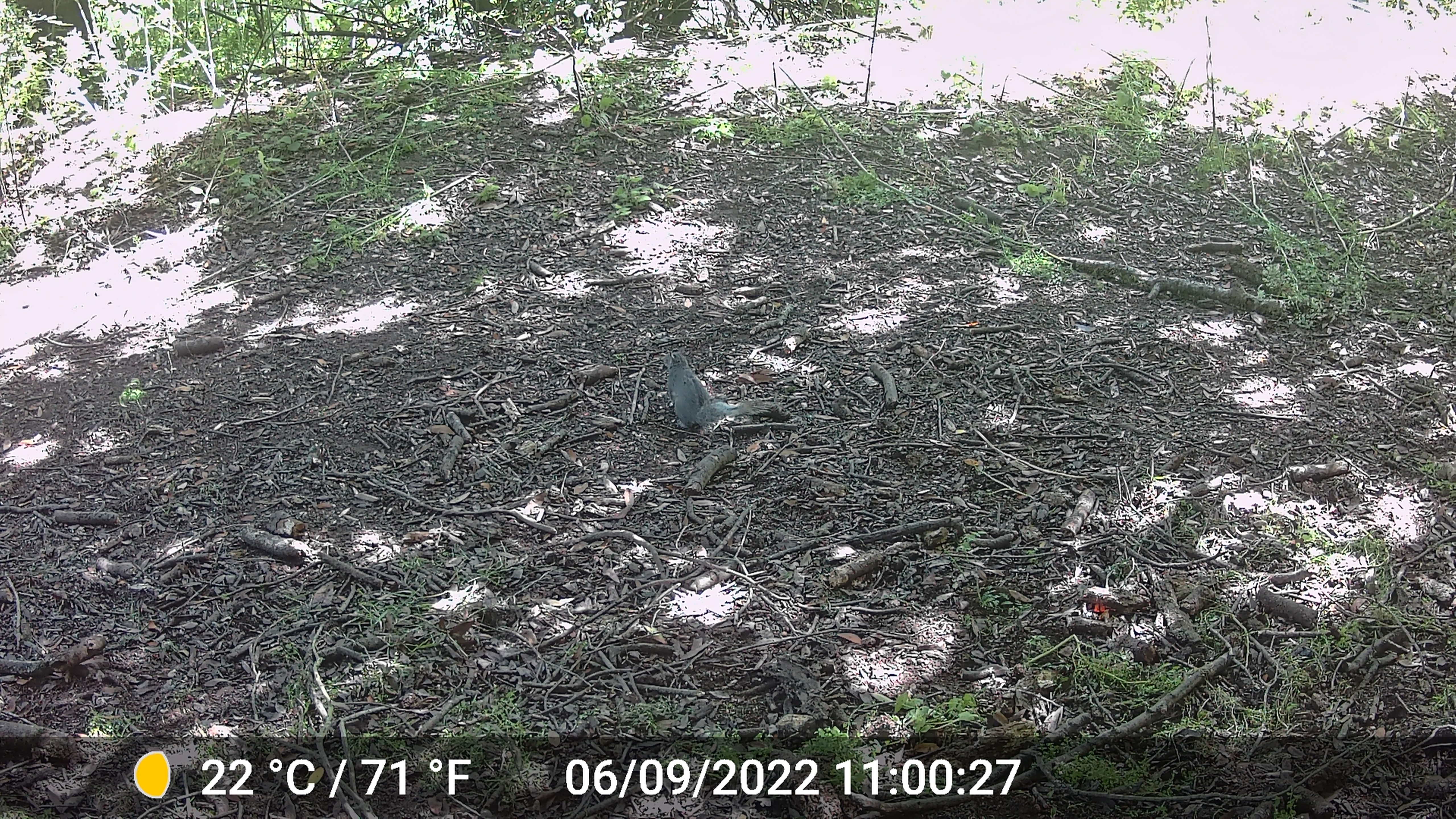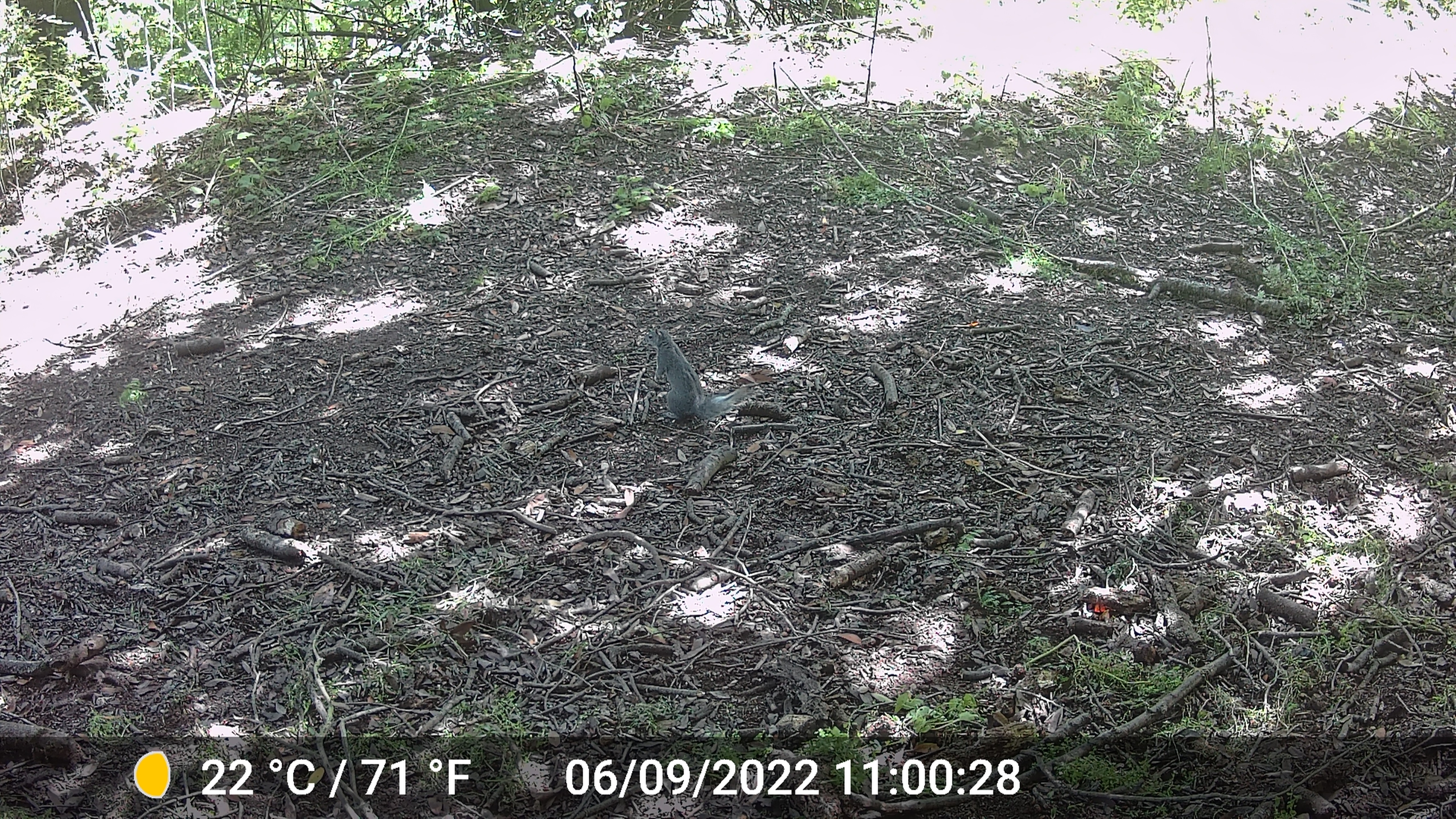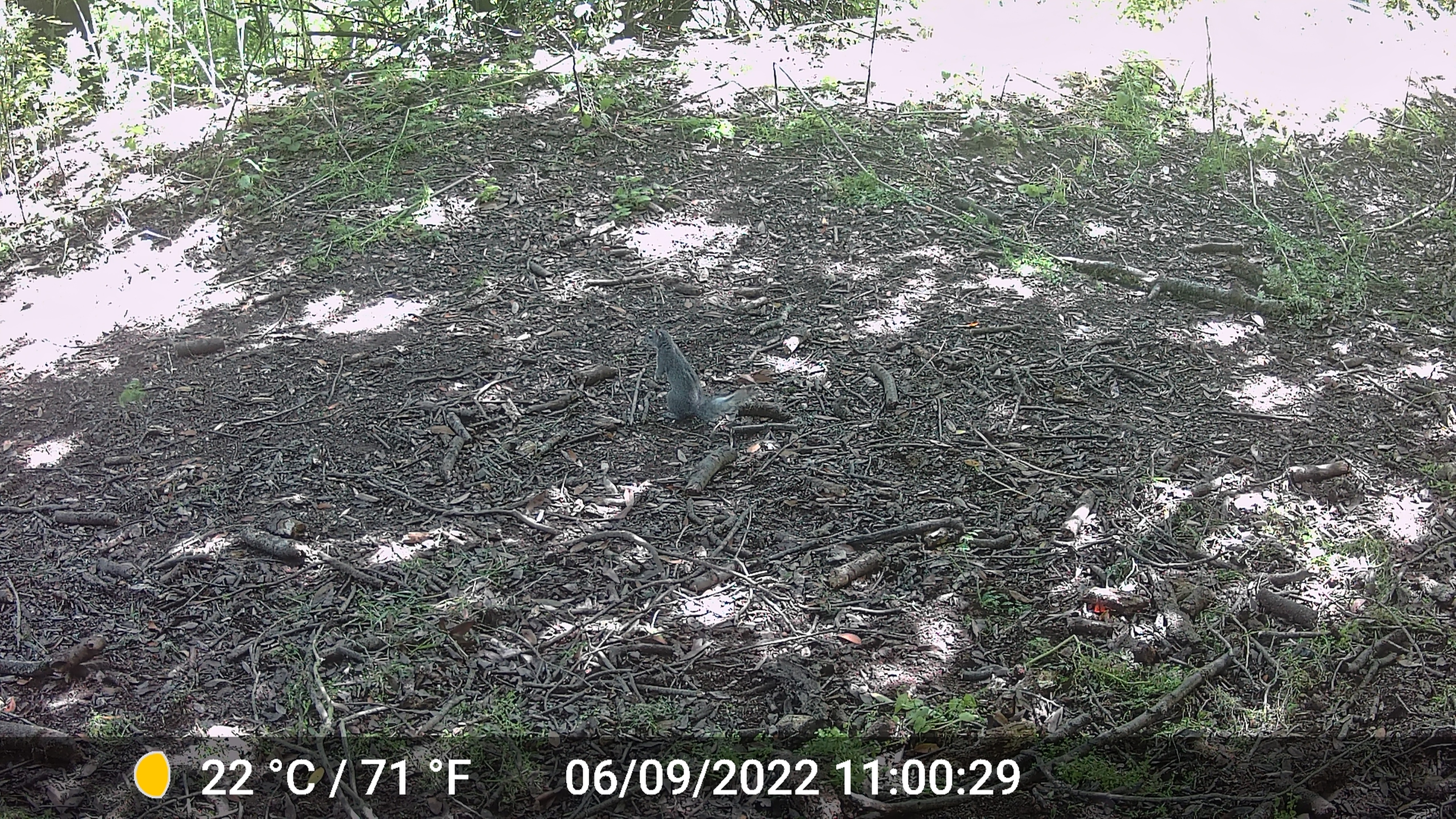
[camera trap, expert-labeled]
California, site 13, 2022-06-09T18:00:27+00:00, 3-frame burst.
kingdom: Animalia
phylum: Chordata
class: Mammalia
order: Rodentia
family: Sciuridae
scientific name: Sciuridae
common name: squirrel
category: unknown squirrel